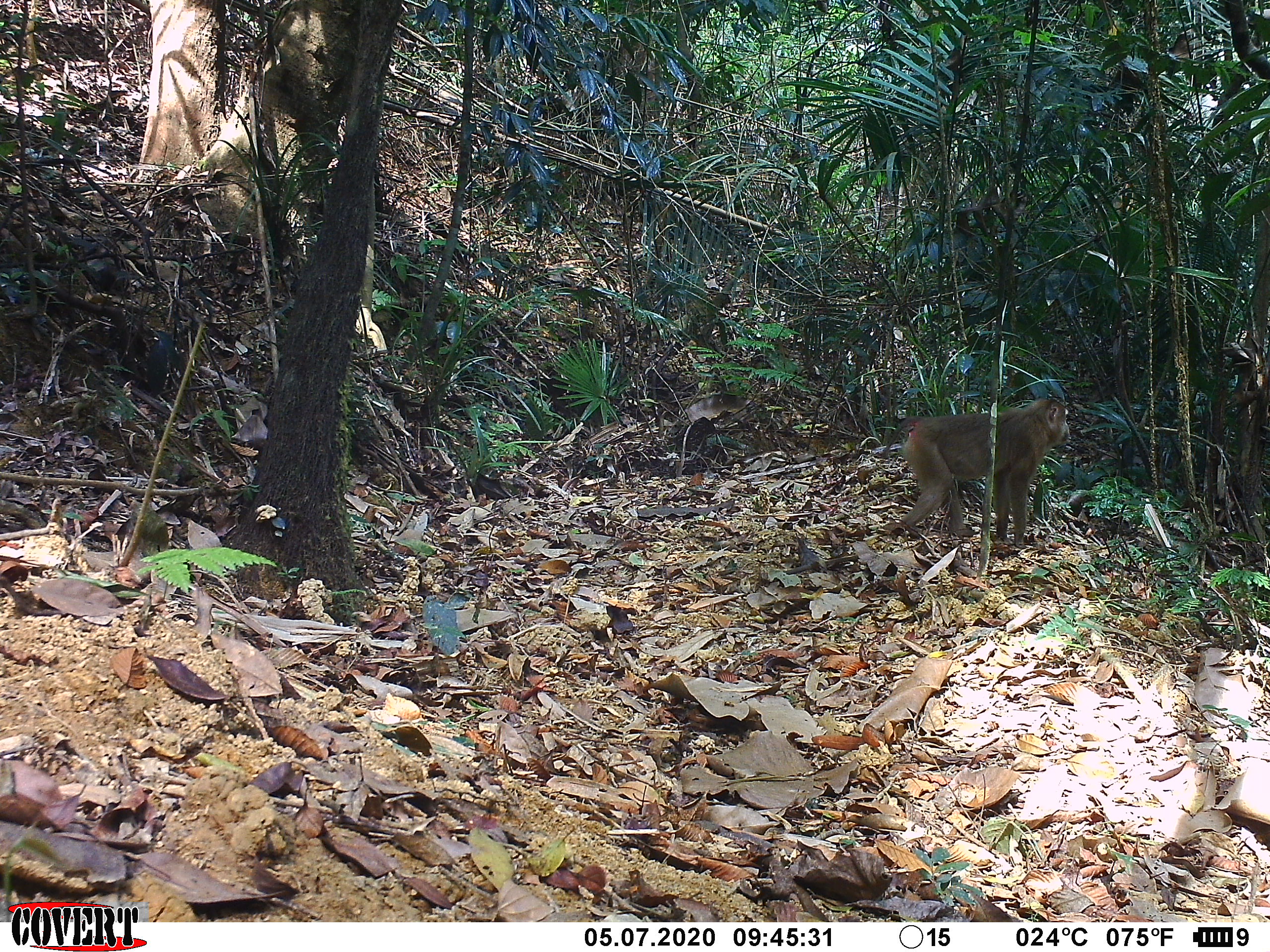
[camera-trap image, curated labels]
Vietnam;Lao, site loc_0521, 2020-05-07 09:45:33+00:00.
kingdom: Animalia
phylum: Chordata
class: Mammalia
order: Primates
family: Cercopithecidae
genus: Macaca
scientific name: Macaca nemestrina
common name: pig-tailed macaque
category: pig tailed macaque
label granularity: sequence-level